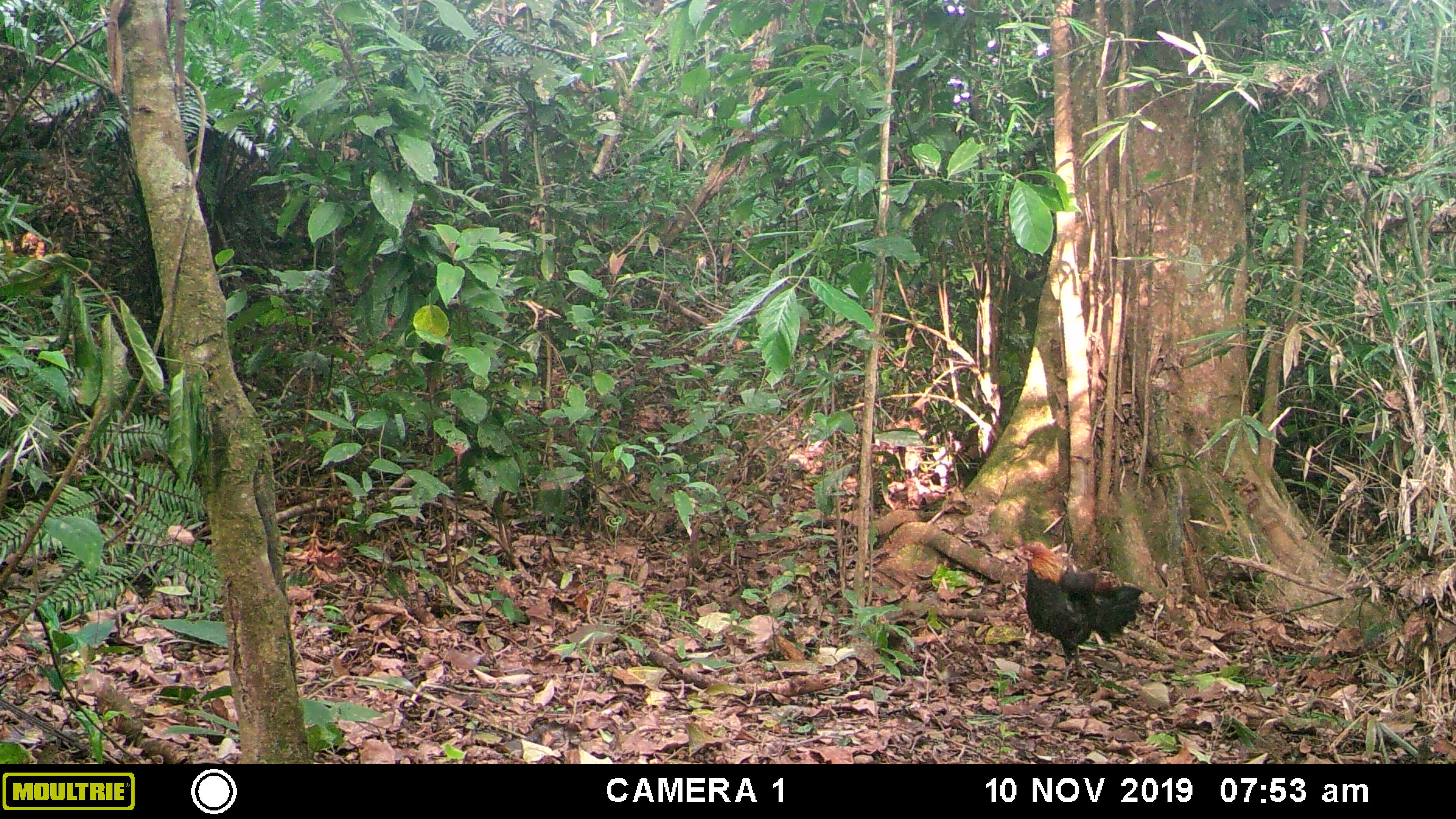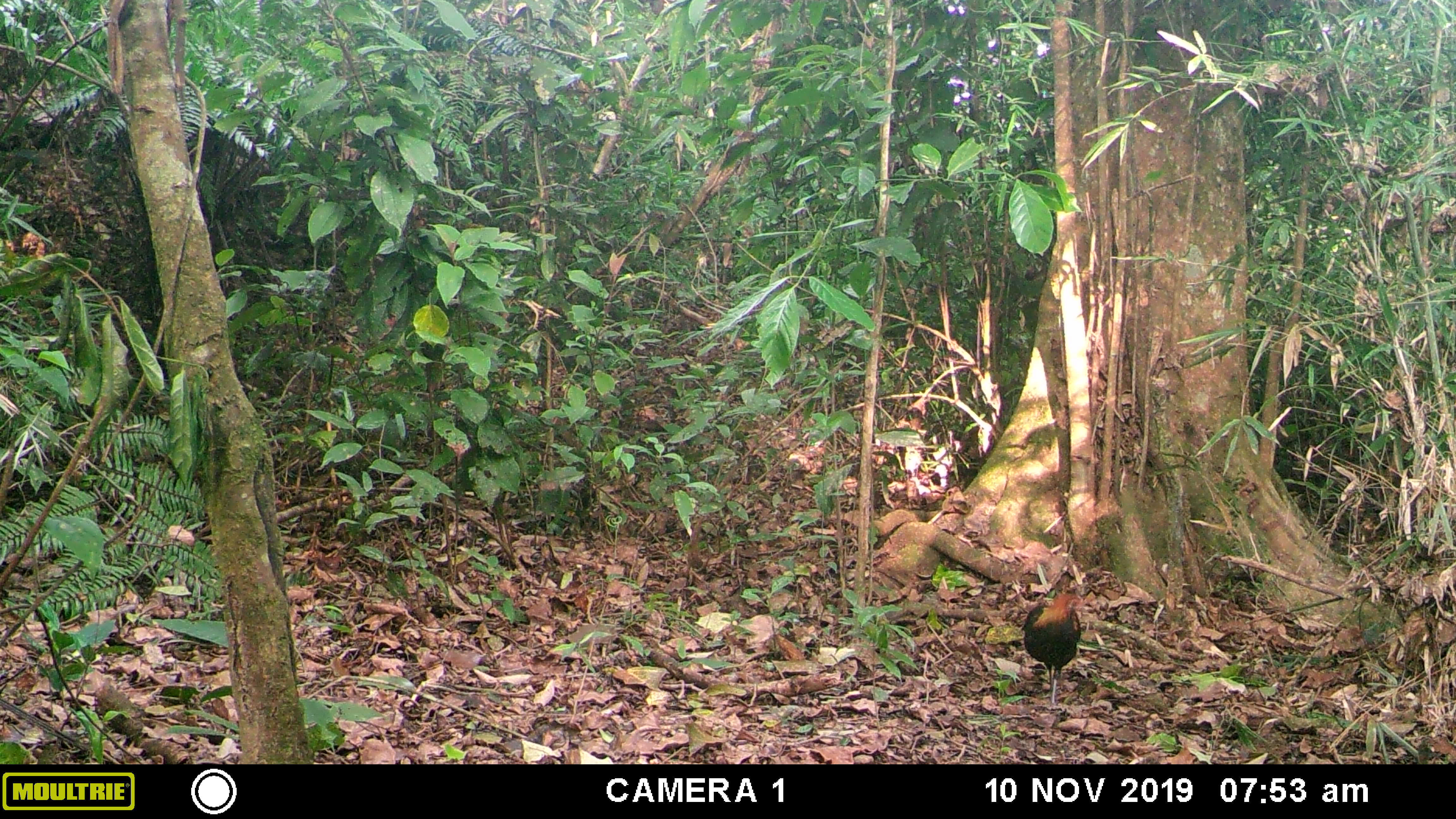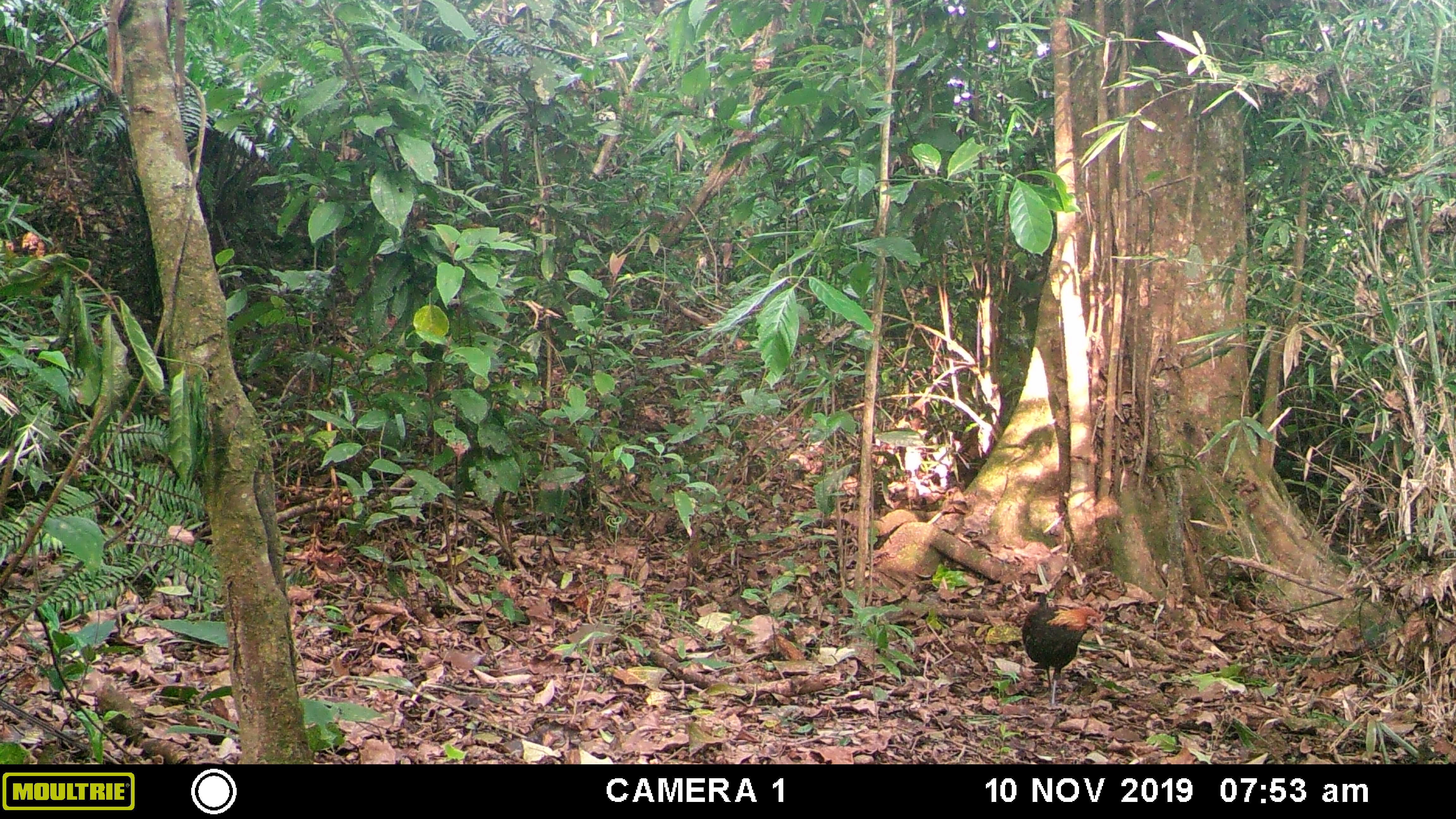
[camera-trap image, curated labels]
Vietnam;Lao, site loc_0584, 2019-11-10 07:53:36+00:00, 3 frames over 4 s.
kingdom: Animalia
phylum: Chordata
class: Aves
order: Galliformes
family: Phasianidae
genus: Gallus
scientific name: Gallus gallus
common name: red junglefowl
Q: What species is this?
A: Red junglefowl (Gallus gallus).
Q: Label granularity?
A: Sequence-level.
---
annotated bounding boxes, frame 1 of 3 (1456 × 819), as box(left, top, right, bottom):
red junglefowl: box(1012, 541, 1144, 687)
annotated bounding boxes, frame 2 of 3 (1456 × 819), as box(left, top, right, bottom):
red junglefowl: box(1021, 594, 1087, 705)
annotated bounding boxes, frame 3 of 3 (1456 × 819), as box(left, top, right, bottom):
red junglefowl: box(1022, 595, 1106, 705)